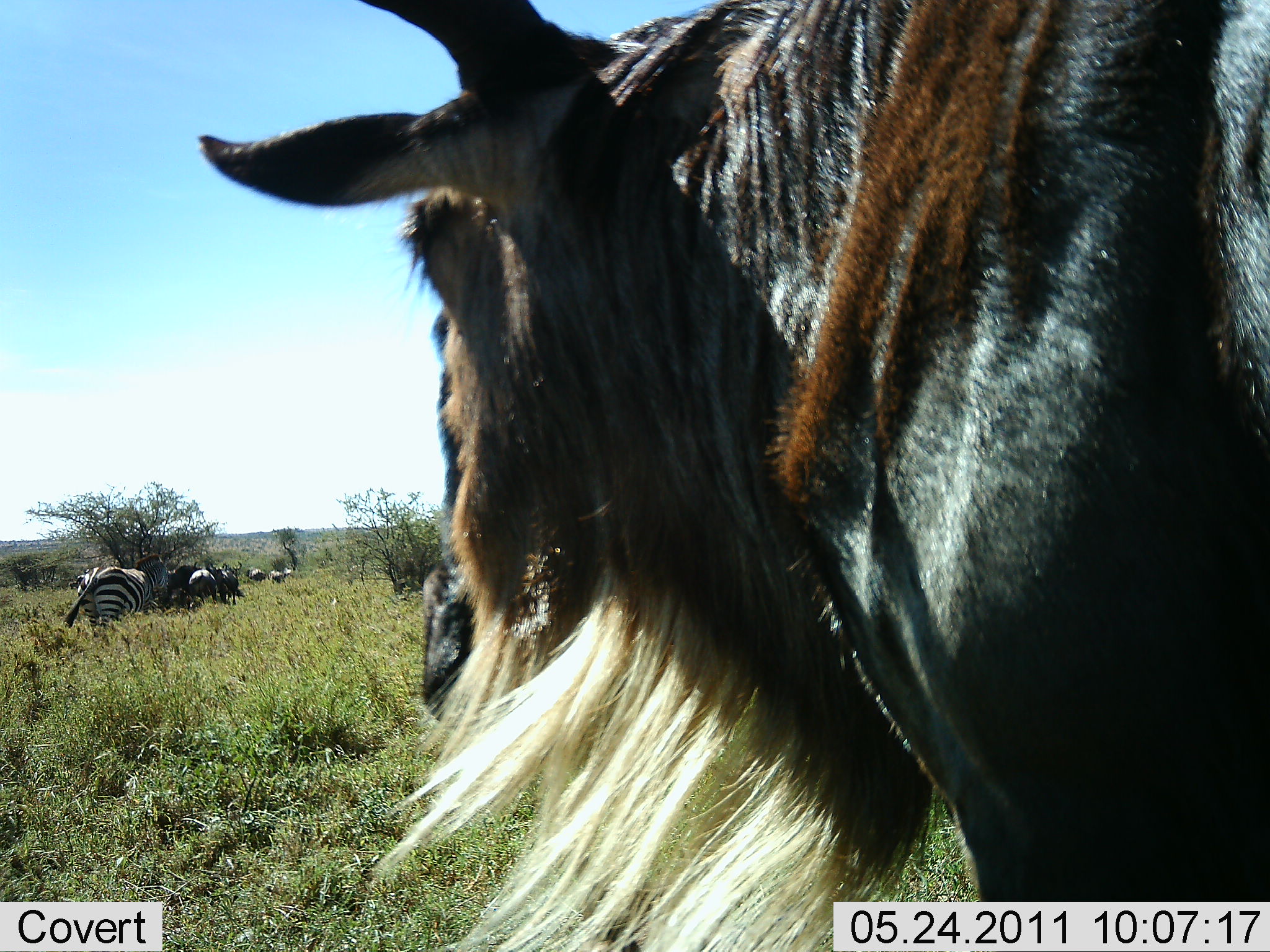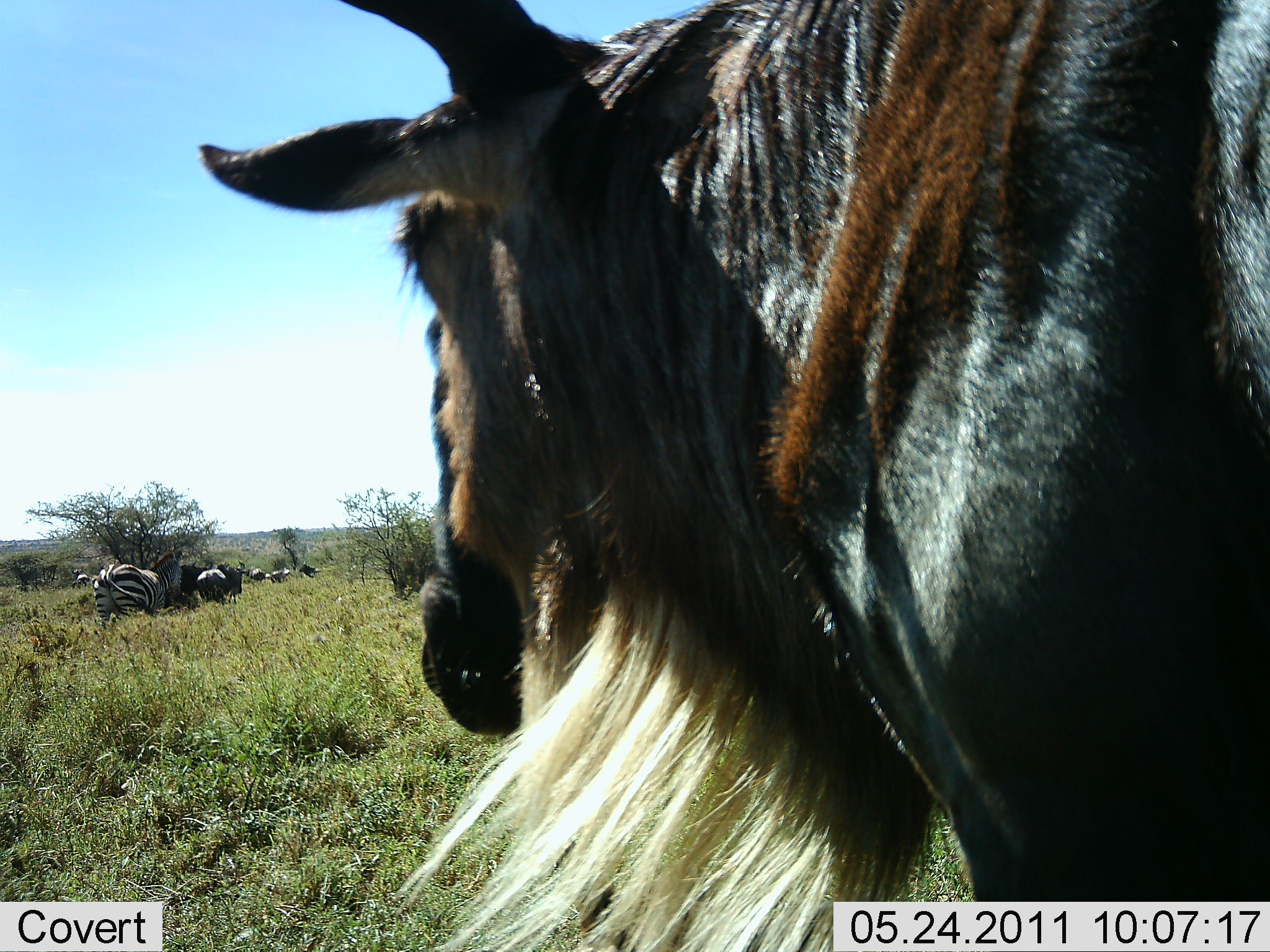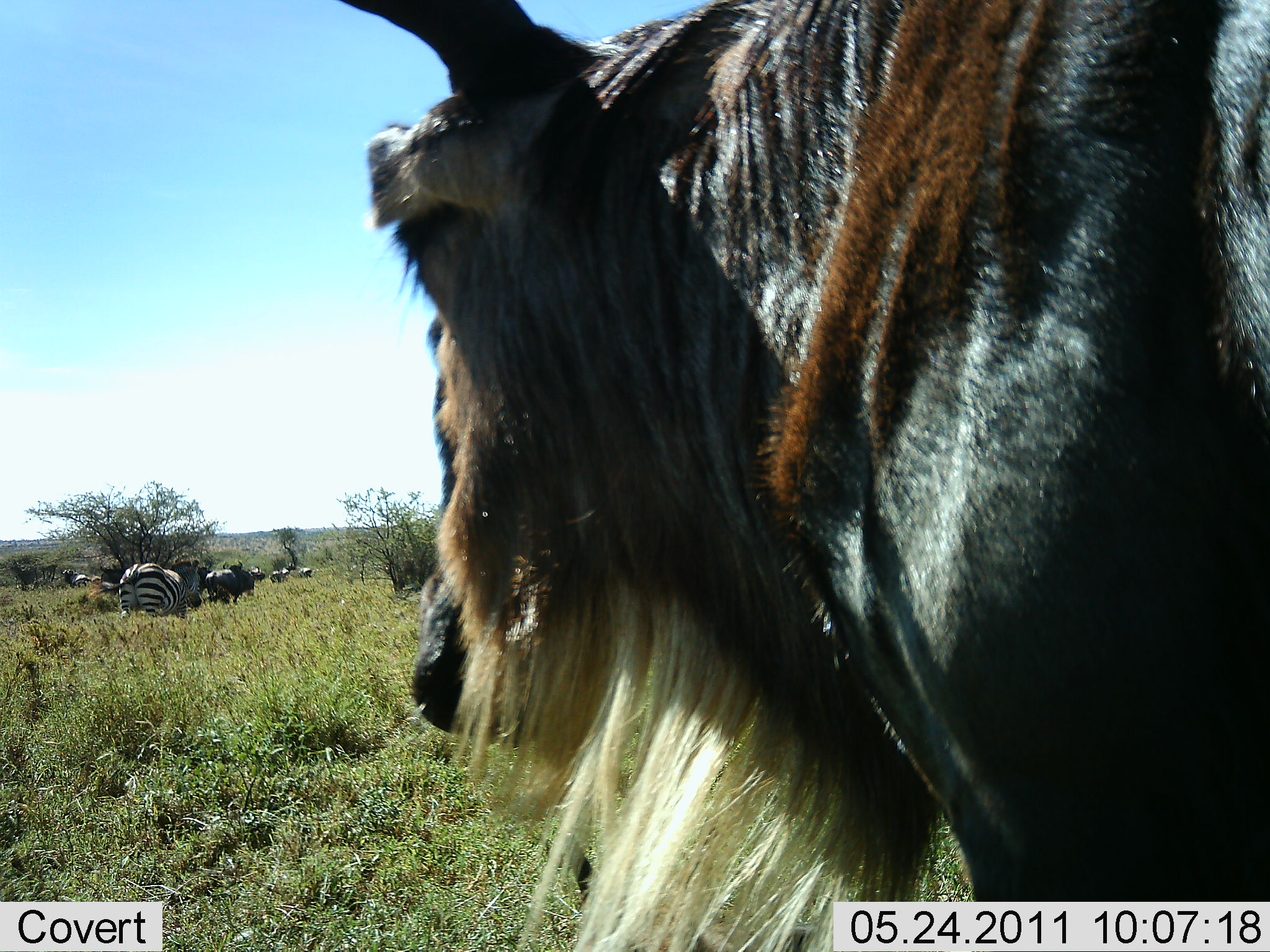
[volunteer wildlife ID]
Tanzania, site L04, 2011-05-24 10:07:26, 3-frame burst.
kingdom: Animalia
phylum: Chordata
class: Mammalia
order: Artiodactyla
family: Bovidae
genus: Connochaetes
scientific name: Connochaetes taurinus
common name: blue wildebeest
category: wildebeest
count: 4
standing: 69%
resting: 0%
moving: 69%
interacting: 0%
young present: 0%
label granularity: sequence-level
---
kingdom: Animalia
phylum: Chordata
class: Mammalia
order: Perissodactyla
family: Equidae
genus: Equus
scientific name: Equus quagga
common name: plains zebra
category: zebra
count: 1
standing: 25%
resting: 0%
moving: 92%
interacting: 0%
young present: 0%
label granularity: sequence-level